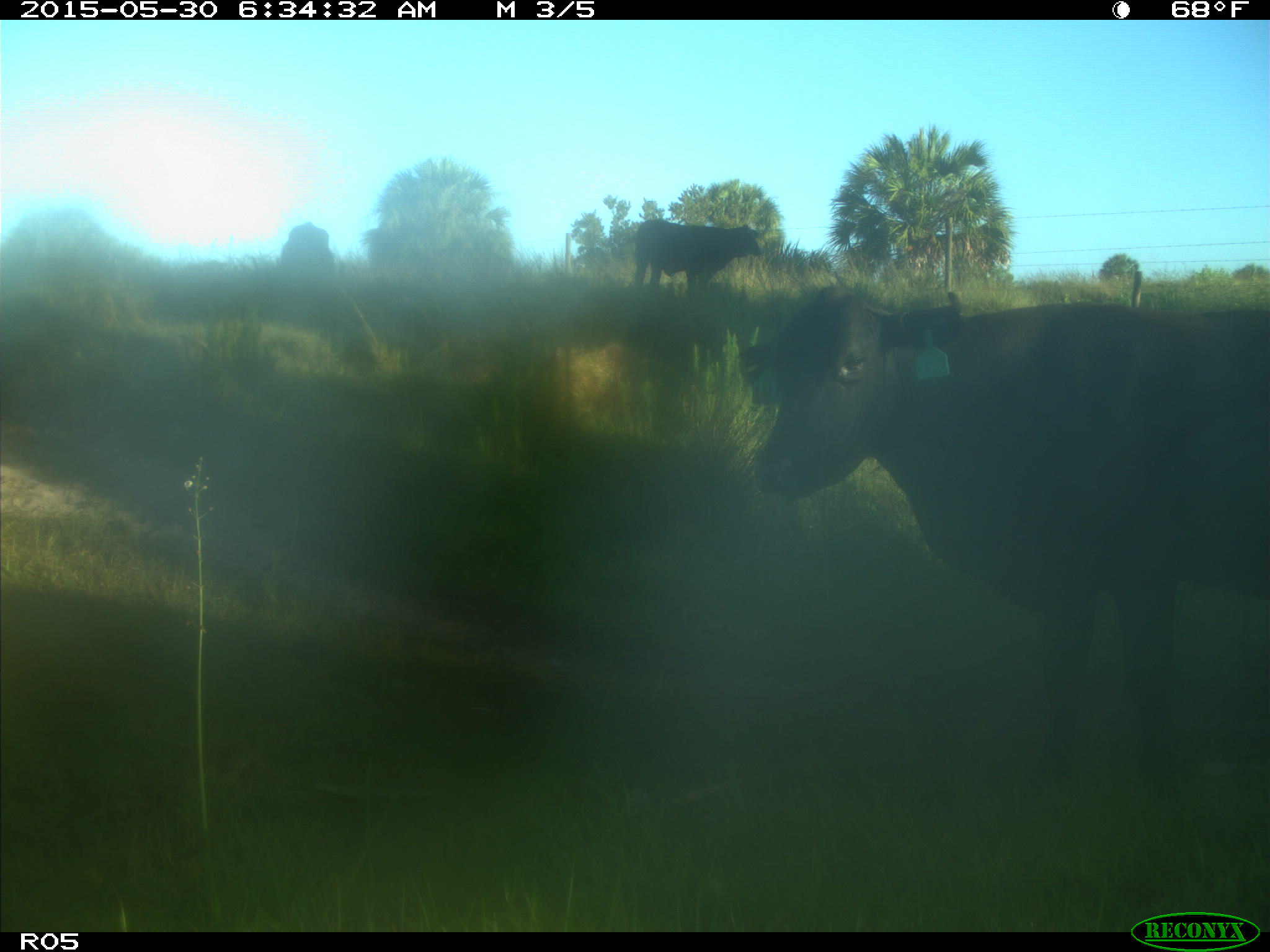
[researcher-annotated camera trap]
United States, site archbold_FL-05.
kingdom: Animalia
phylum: Chordata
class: Mammalia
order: Artiodactyla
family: Bovidae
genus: Bos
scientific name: Bos taurus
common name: domestic cow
Bos taurus (domestic cow).